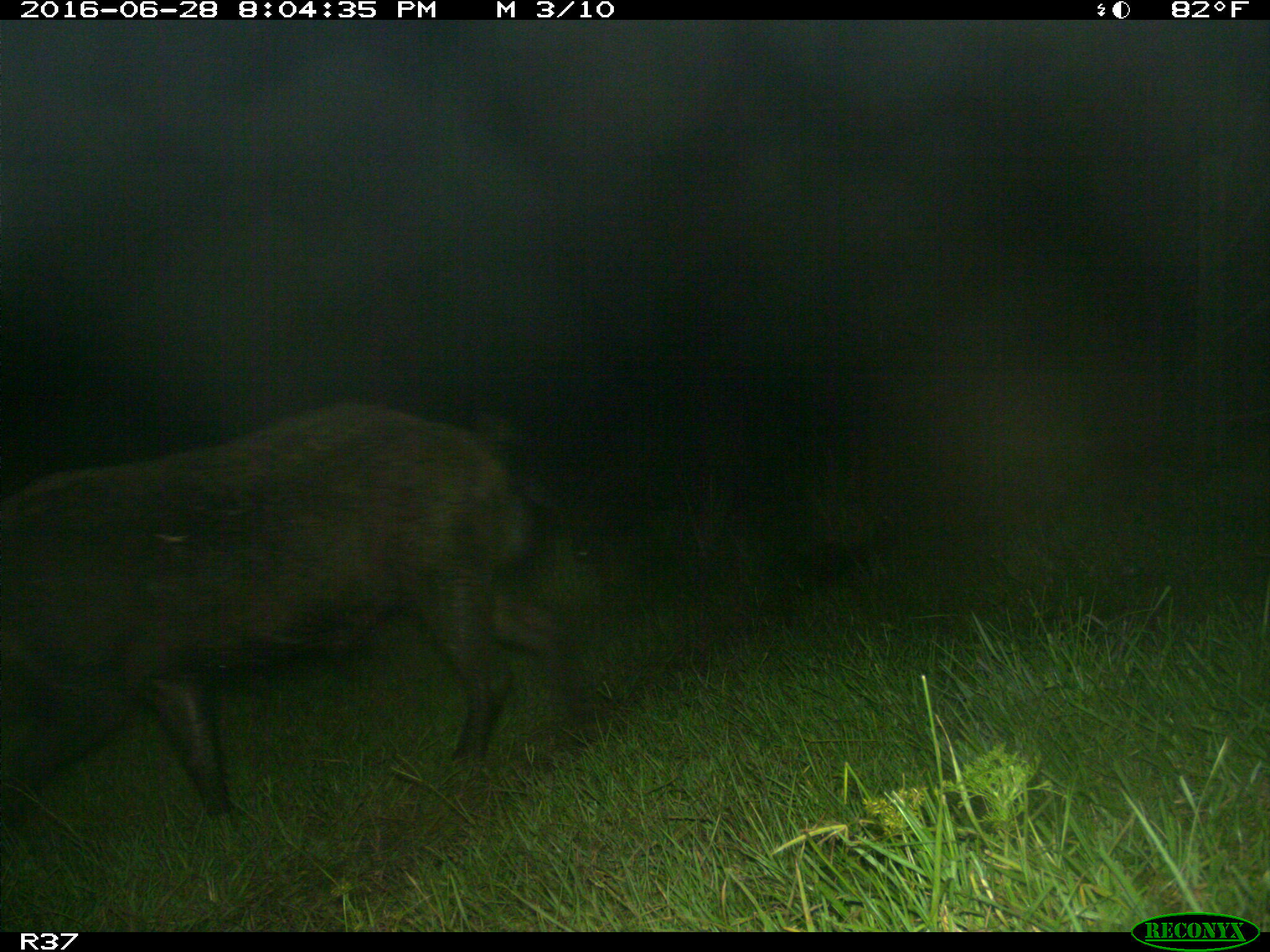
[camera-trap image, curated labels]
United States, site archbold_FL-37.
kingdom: Animalia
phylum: Chordata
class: Mammalia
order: Artiodactyla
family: Suidae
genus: Sus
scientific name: Sus scrofa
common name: wild boar